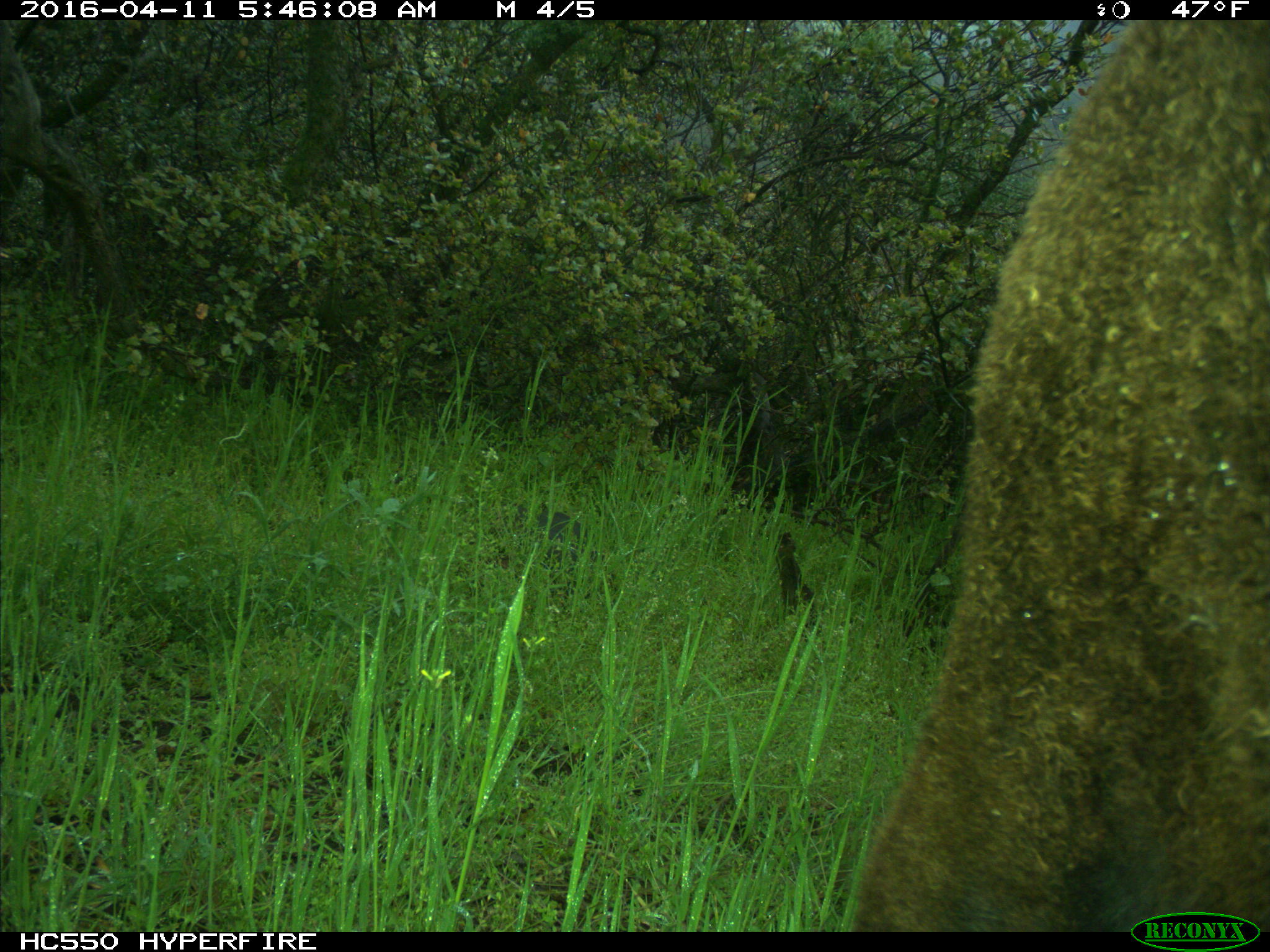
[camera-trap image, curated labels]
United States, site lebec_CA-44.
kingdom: Animalia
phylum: Chordata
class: Mammalia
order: Artiodactyla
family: Bovidae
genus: Bos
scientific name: Bos taurus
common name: domestic cow